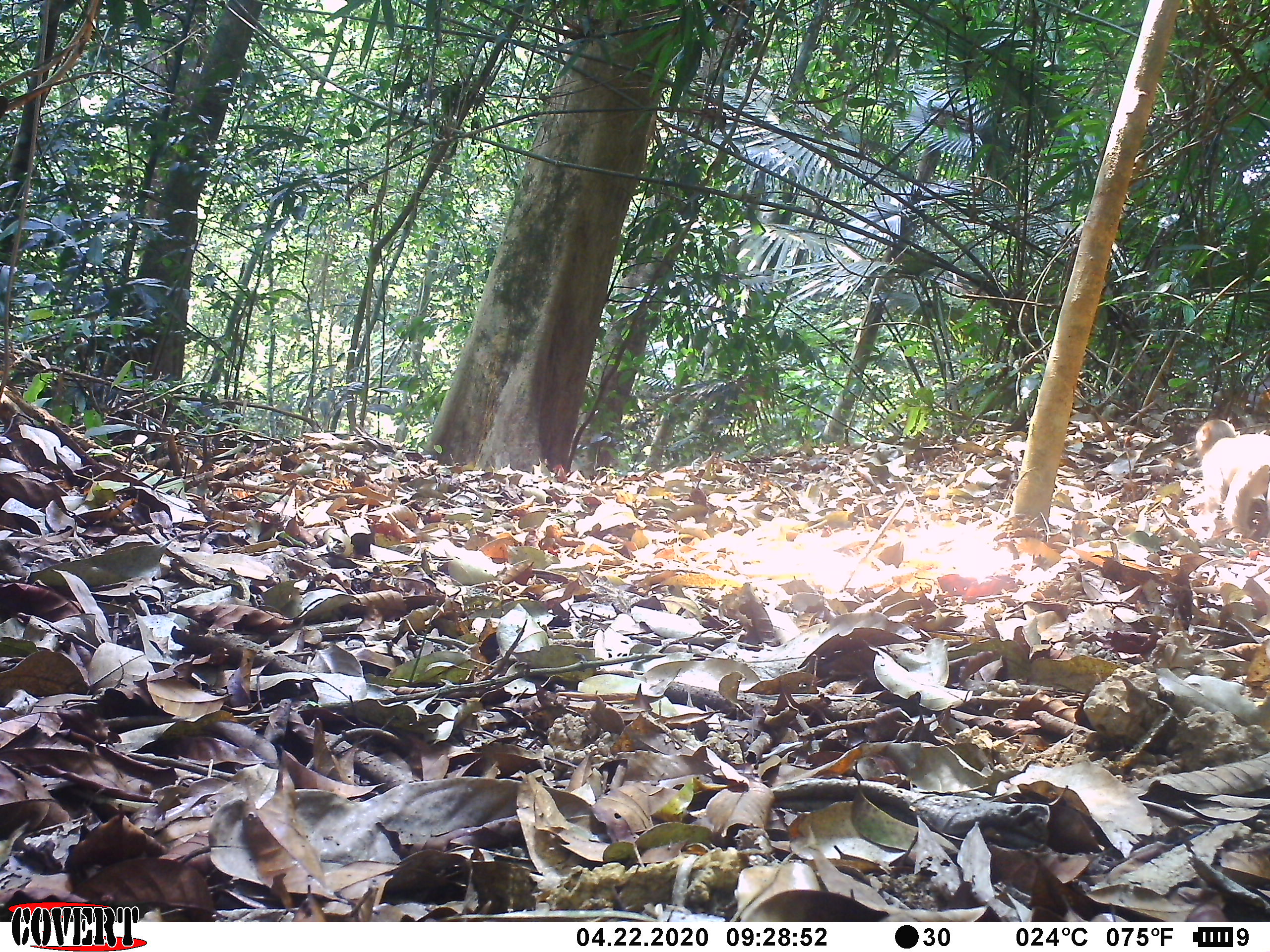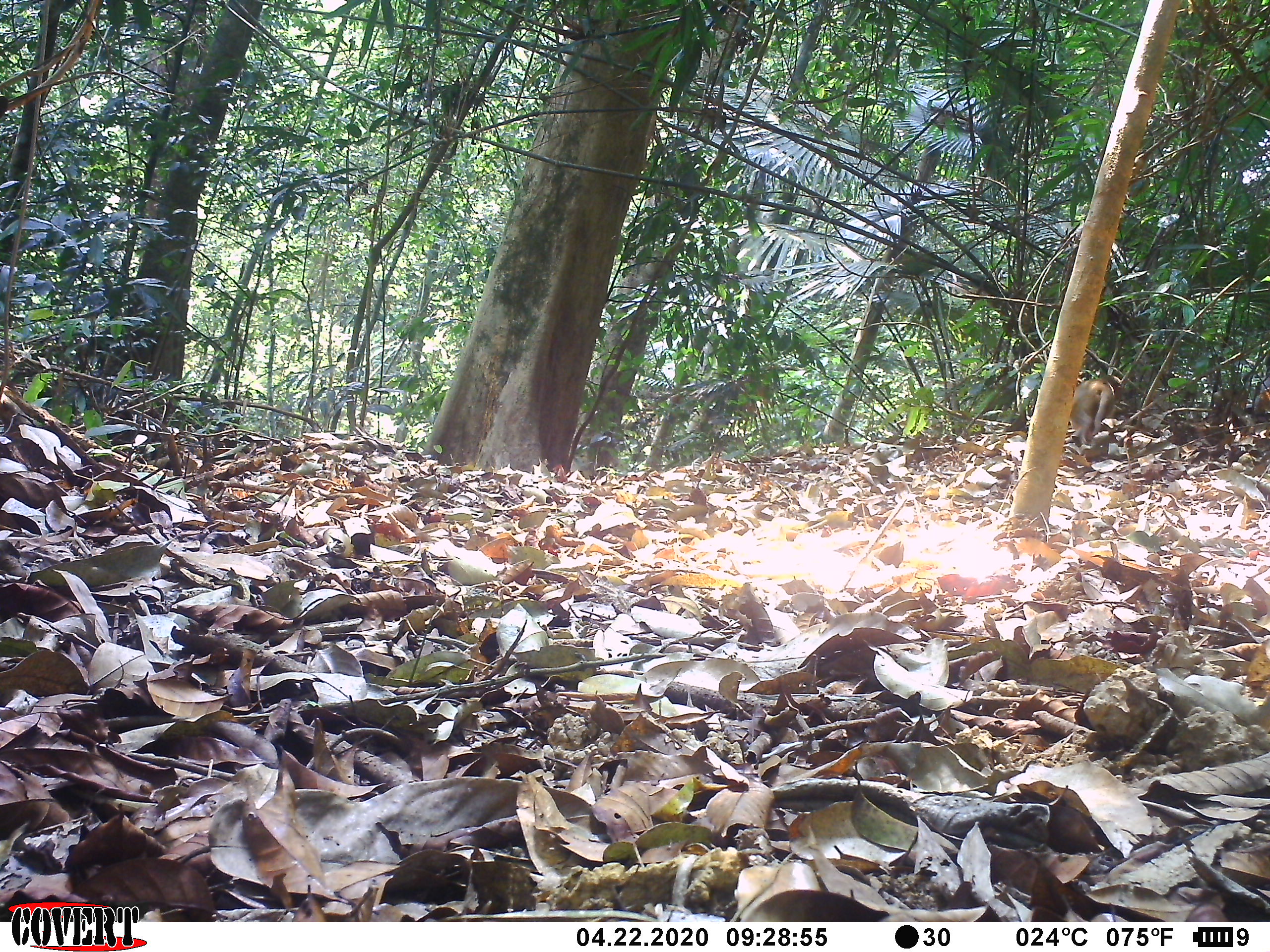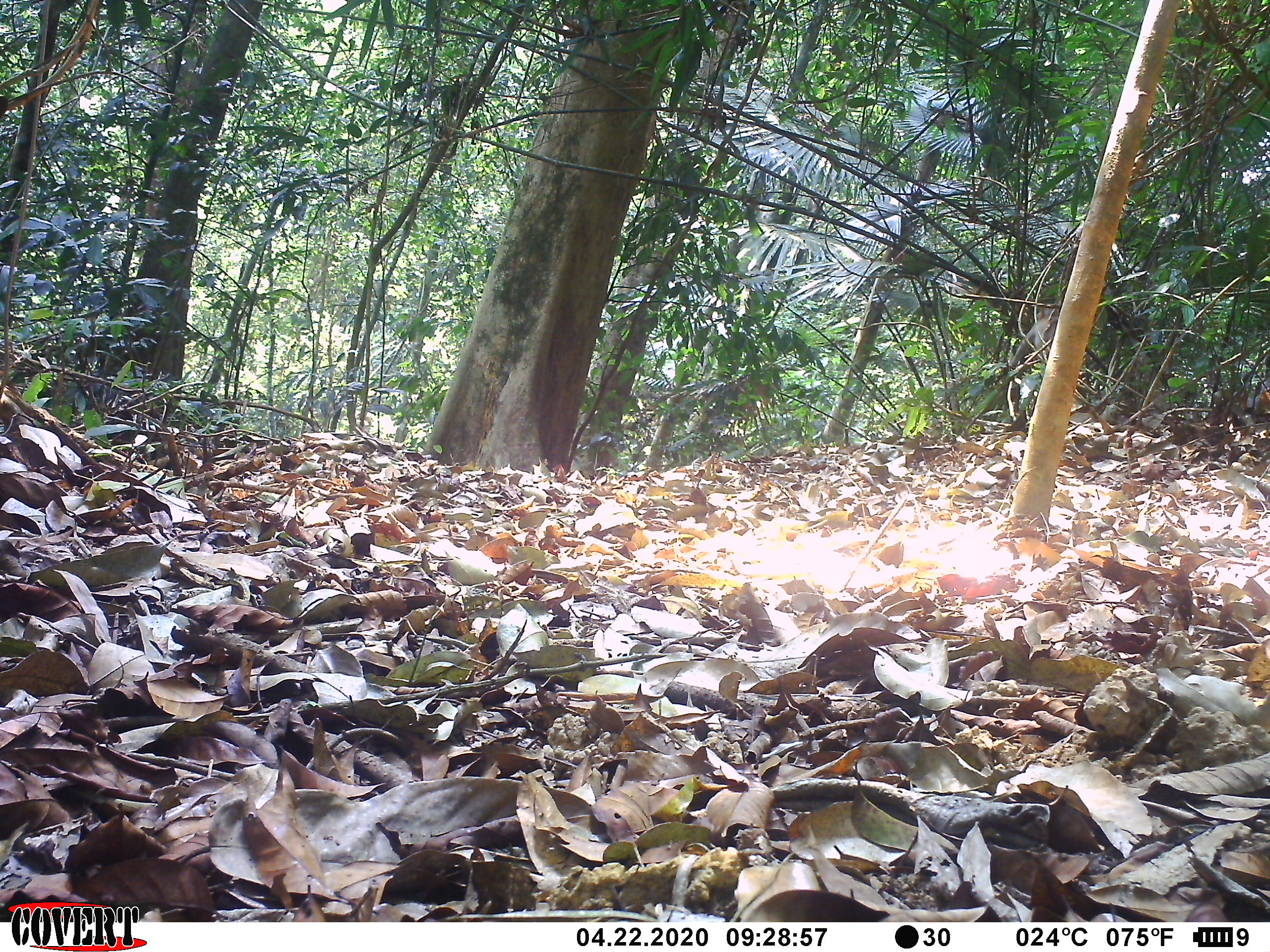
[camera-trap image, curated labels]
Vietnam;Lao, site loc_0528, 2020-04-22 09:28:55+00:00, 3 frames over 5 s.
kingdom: Animalia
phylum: Chordata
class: Mammalia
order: Primates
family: Cercopithecidae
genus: Macaca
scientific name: Macaca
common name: macaques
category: assam or rhesus macaque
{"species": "assam or rhesus macaque (macaques) (Macaca)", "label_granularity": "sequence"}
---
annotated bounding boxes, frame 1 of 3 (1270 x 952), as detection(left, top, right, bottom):
assam or rhesus macaque: detection(1177, 418, 1270, 542)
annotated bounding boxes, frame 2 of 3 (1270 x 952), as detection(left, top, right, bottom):
assam or rhesus macaque: detection(1068, 374, 1127, 447)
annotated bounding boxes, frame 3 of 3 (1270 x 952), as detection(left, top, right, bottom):
assam or rhesus macaque: detection(1011, 304, 1060, 367)